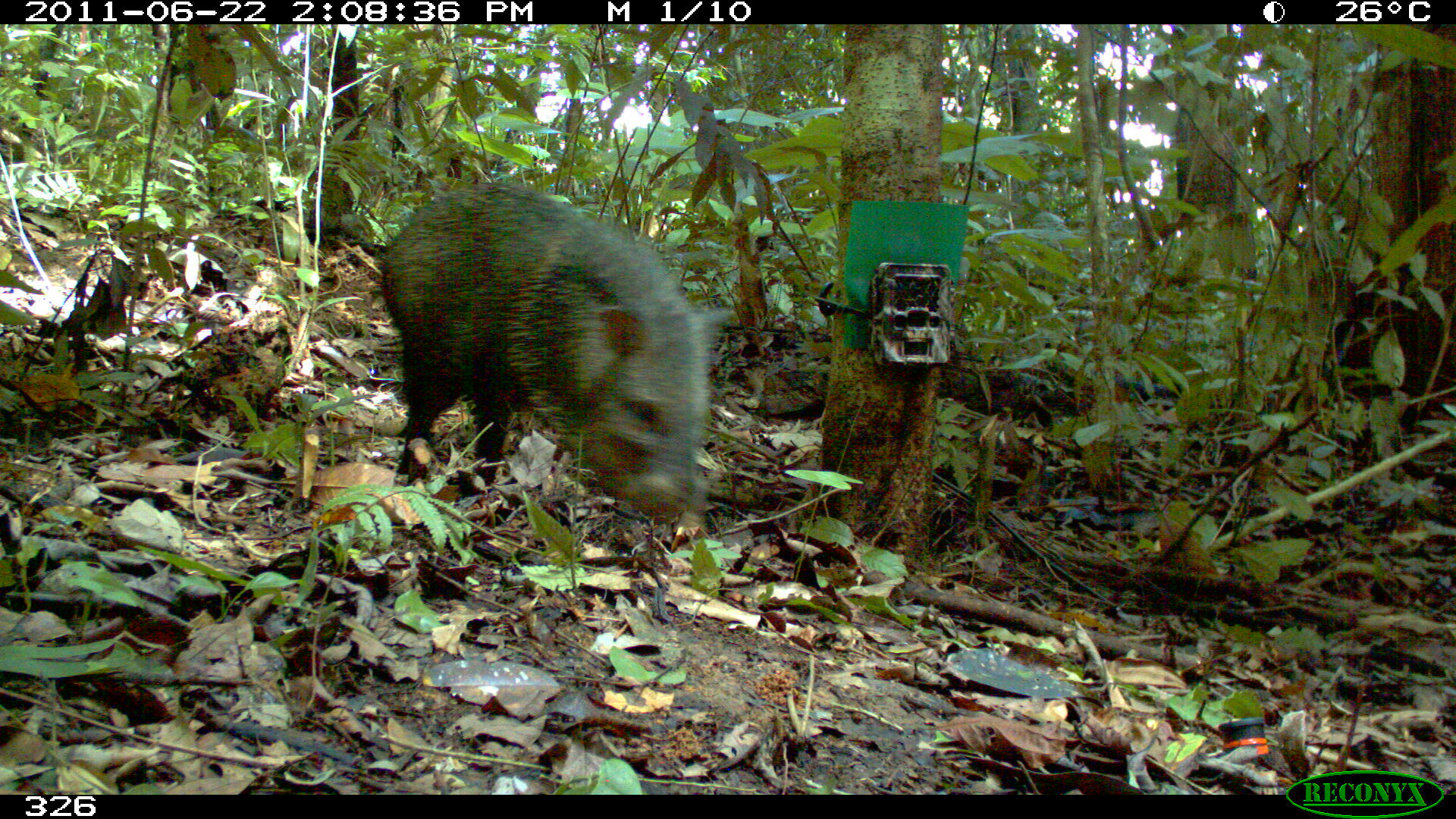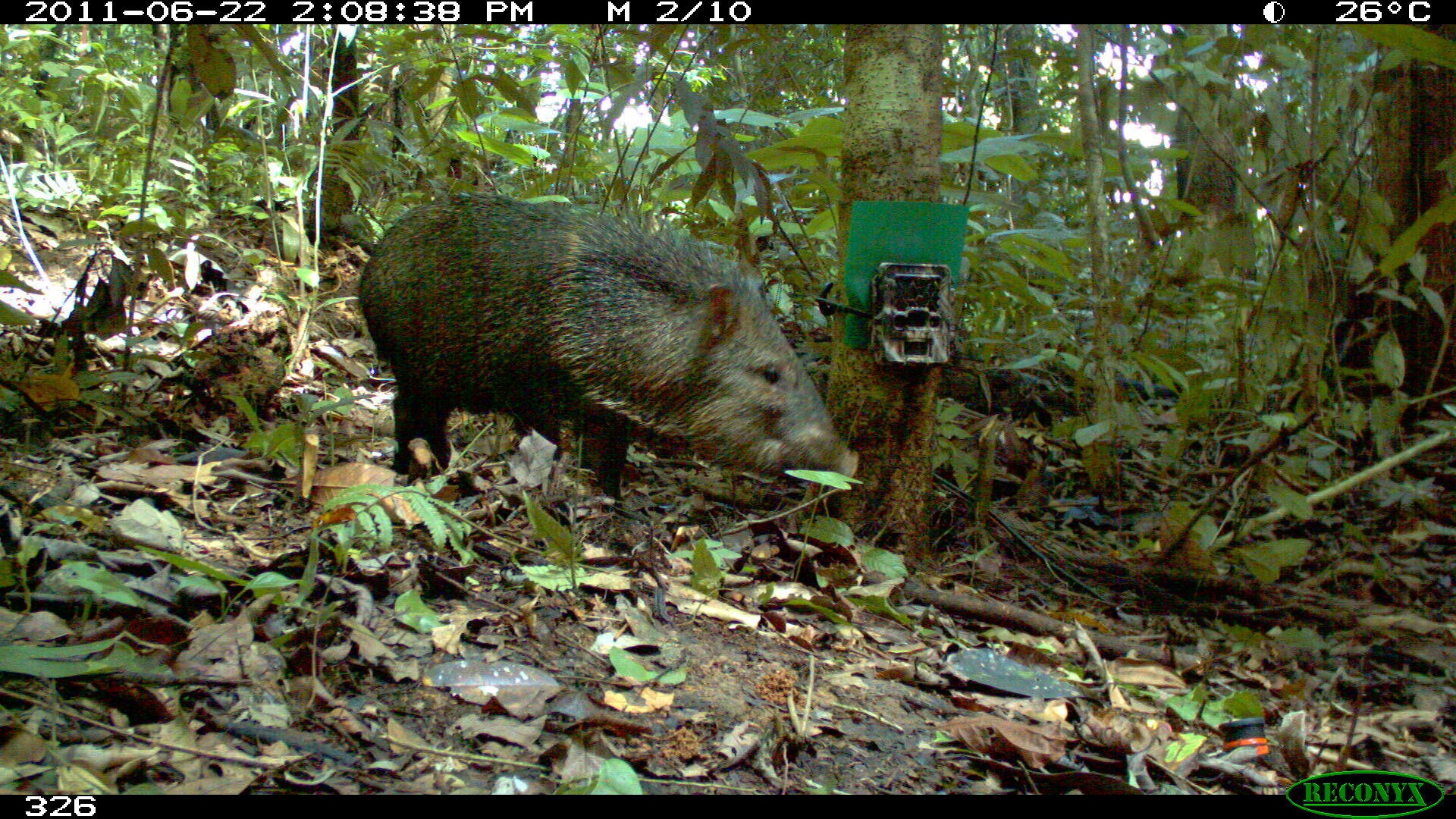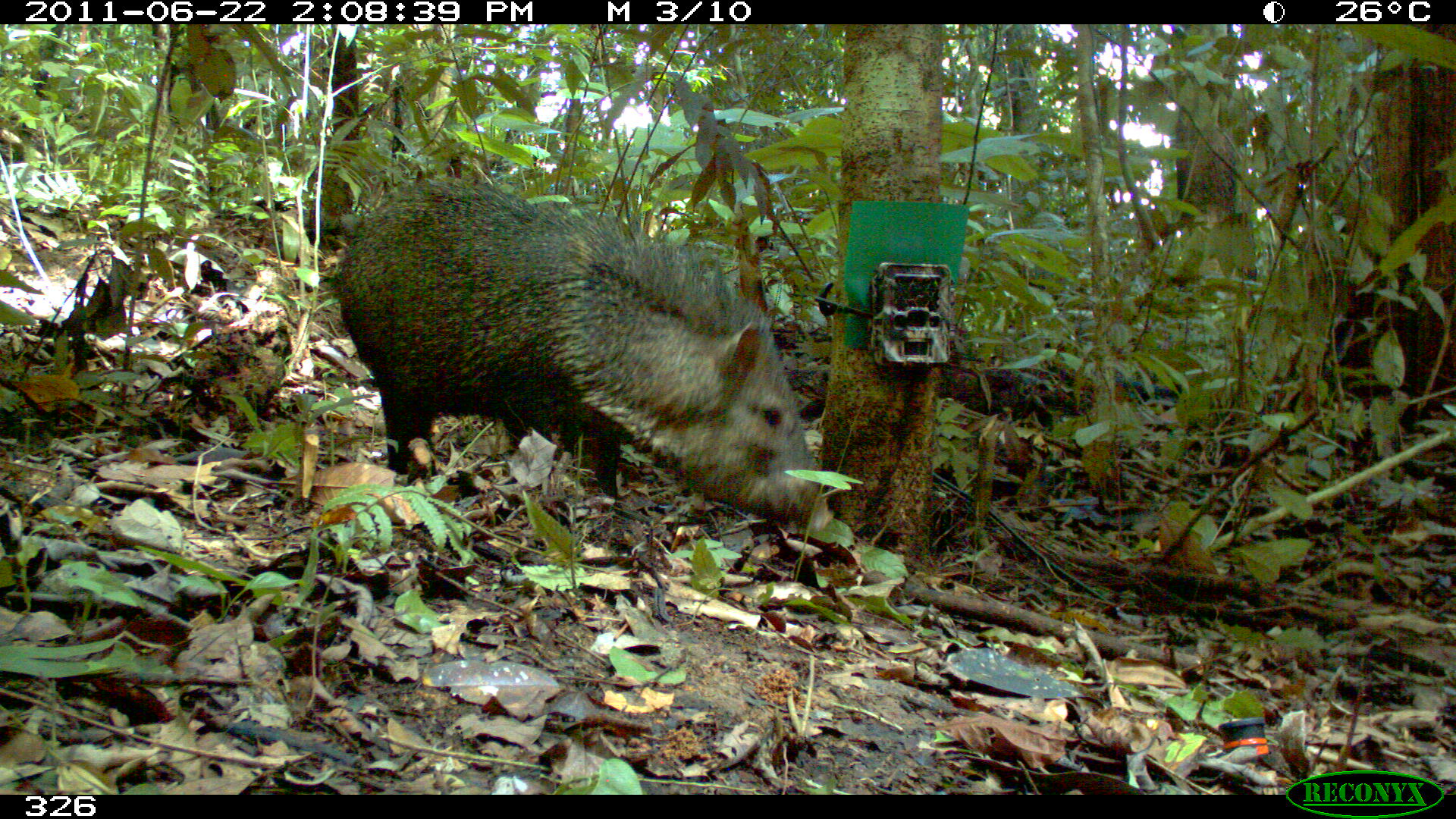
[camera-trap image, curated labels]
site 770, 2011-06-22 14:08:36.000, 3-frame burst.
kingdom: Animalia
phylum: Chordata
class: Mammalia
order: Artiodactyla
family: Tayassuidae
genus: Pecari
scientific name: Pecari tajacu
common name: collared peccary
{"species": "Pecari tajacu (collared peccary)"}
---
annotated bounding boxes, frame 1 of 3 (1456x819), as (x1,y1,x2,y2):
pecari tajacu: (380,179,737,529)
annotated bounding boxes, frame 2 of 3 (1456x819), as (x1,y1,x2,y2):
pecari tajacu: (354,190,859,551)